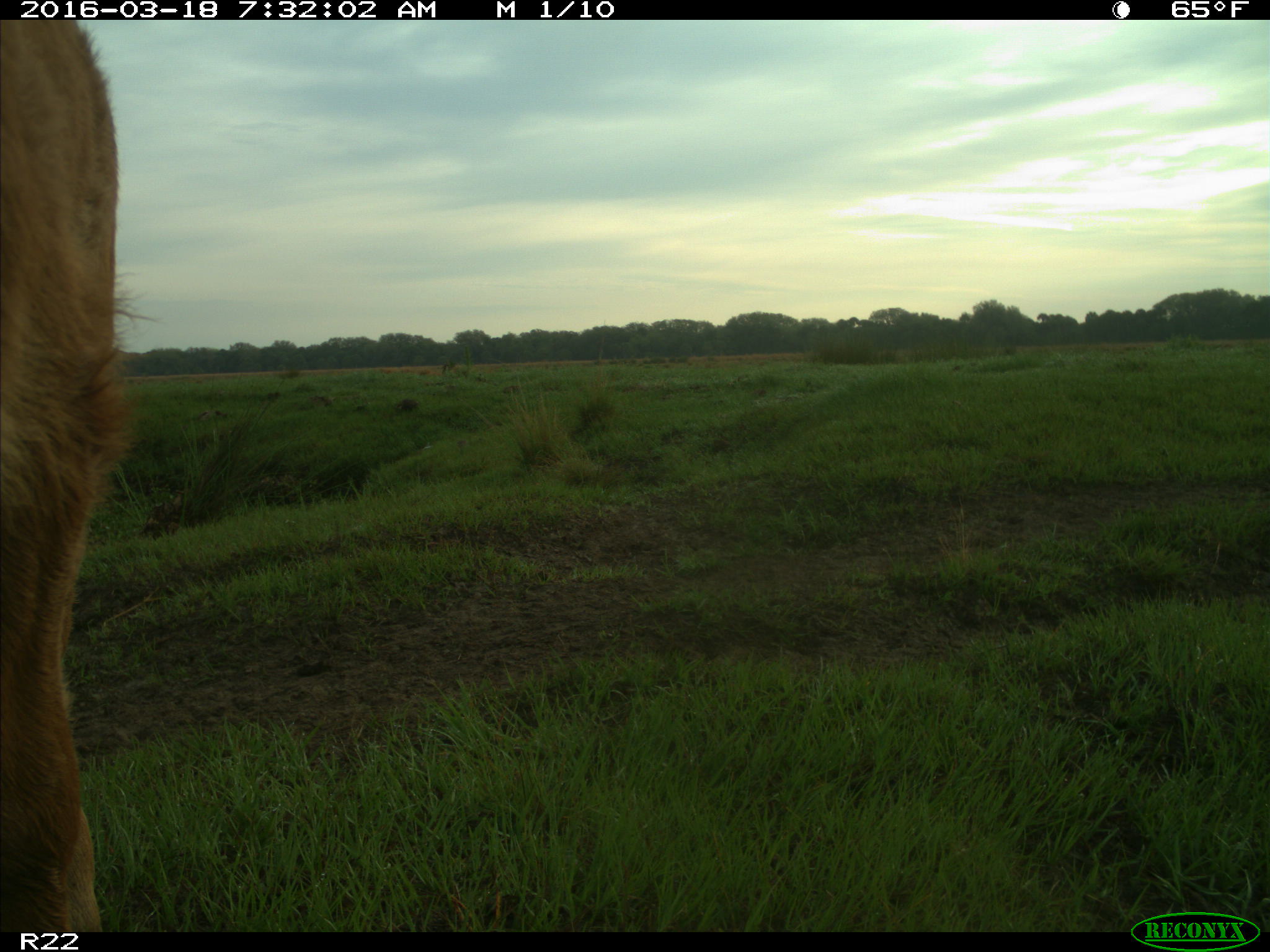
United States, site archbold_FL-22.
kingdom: Animalia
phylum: Chordata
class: Mammalia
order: Artiodactyla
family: Bovidae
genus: Bos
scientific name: Bos taurus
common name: domestic cow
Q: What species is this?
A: Bos taurus (domestic cow).